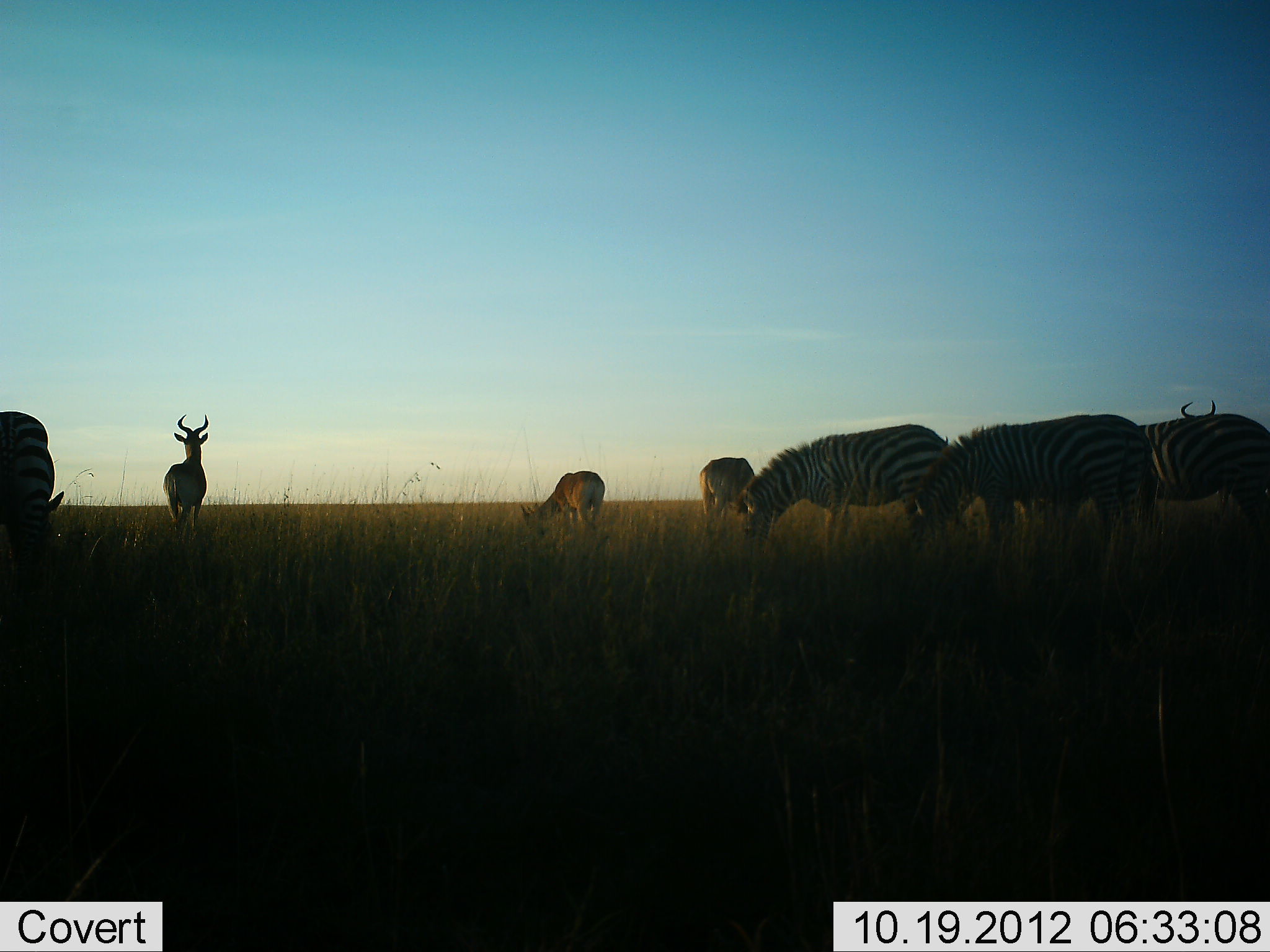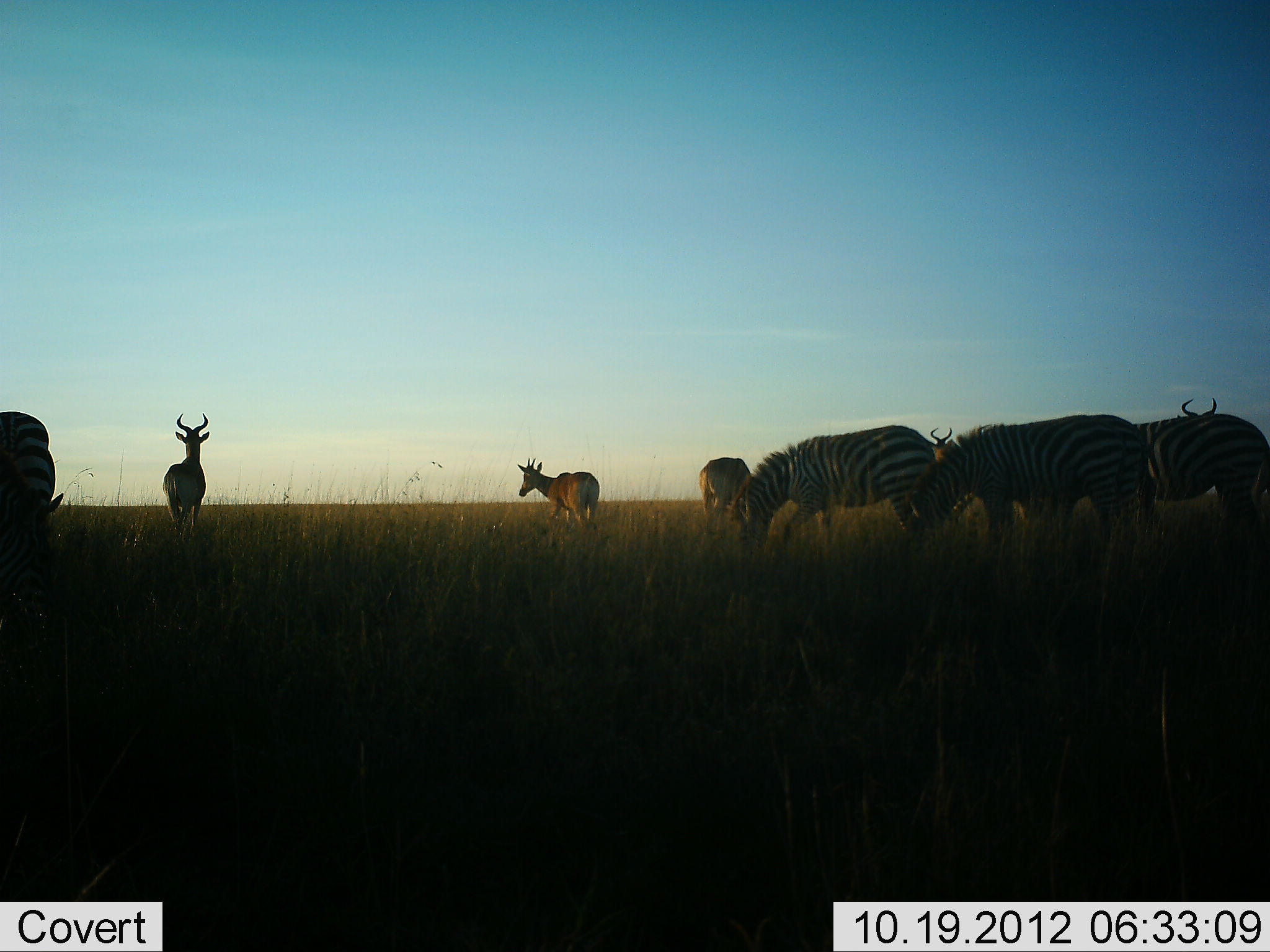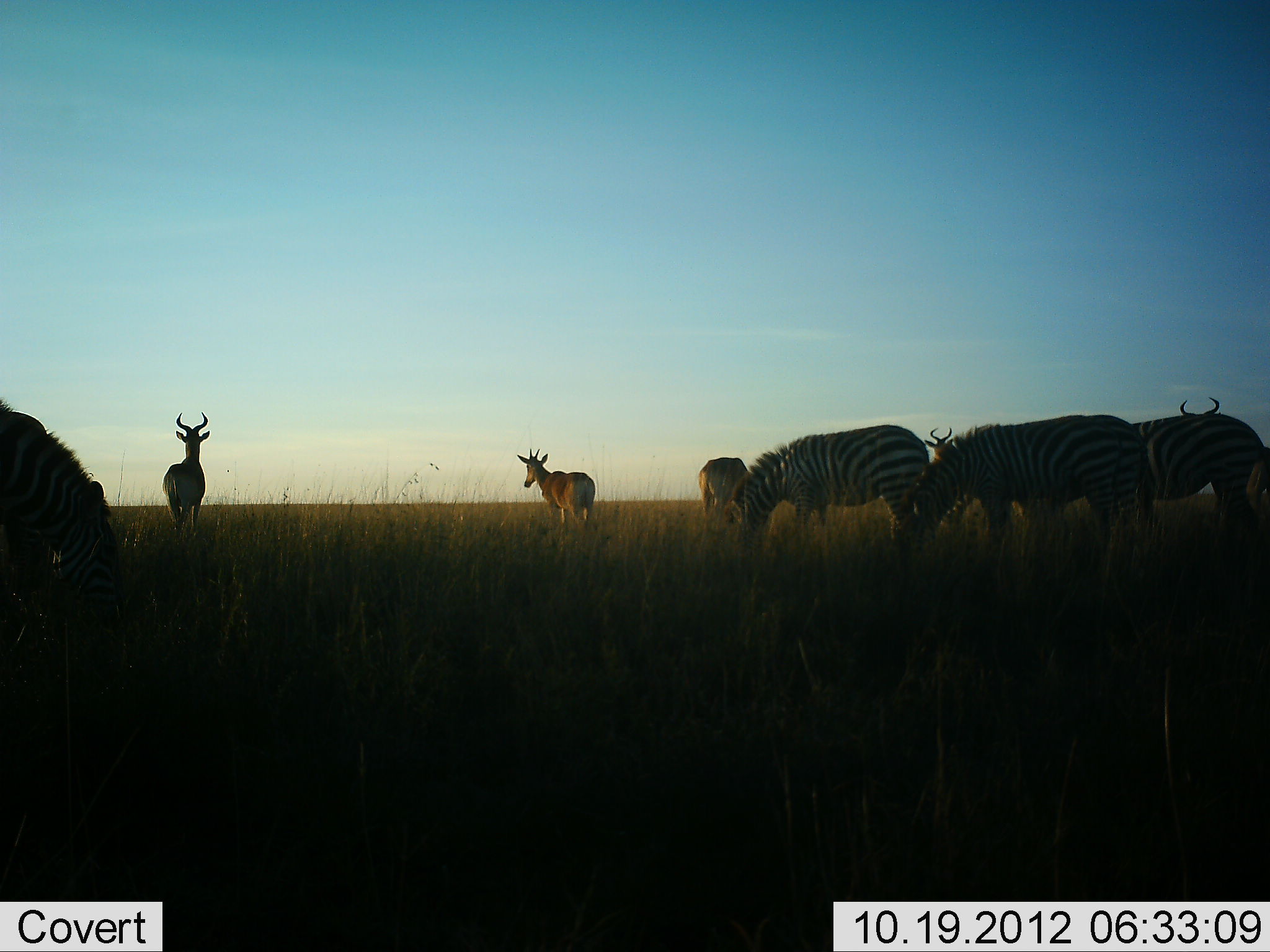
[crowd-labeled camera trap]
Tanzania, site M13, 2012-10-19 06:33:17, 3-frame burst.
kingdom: Animalia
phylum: Chordata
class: Mammalia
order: Artiodactyla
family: Bovidae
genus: Alcelaphus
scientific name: Alcelaphus buselaphus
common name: hartebeest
Hartebeest (Alcelaphus buselaphus), count 5. Behavior (volunteer vote fractions): standing 100%, resting 0%, moving 0%, interacting 0%. Young present (vote fraction): 0%. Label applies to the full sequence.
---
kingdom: Animalia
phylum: Chordata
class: Mammalia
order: Perissodactyla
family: Equidae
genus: Equus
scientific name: Equus quagga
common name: plains zebra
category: zebra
Zebra (plains zebra) (Equus quagga), count 4. Behavior (volunteer vote fractions): standing 25%, resting 0%, moving 8%, interacting 0%. Young present (vote fraction): 0%. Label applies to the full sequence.